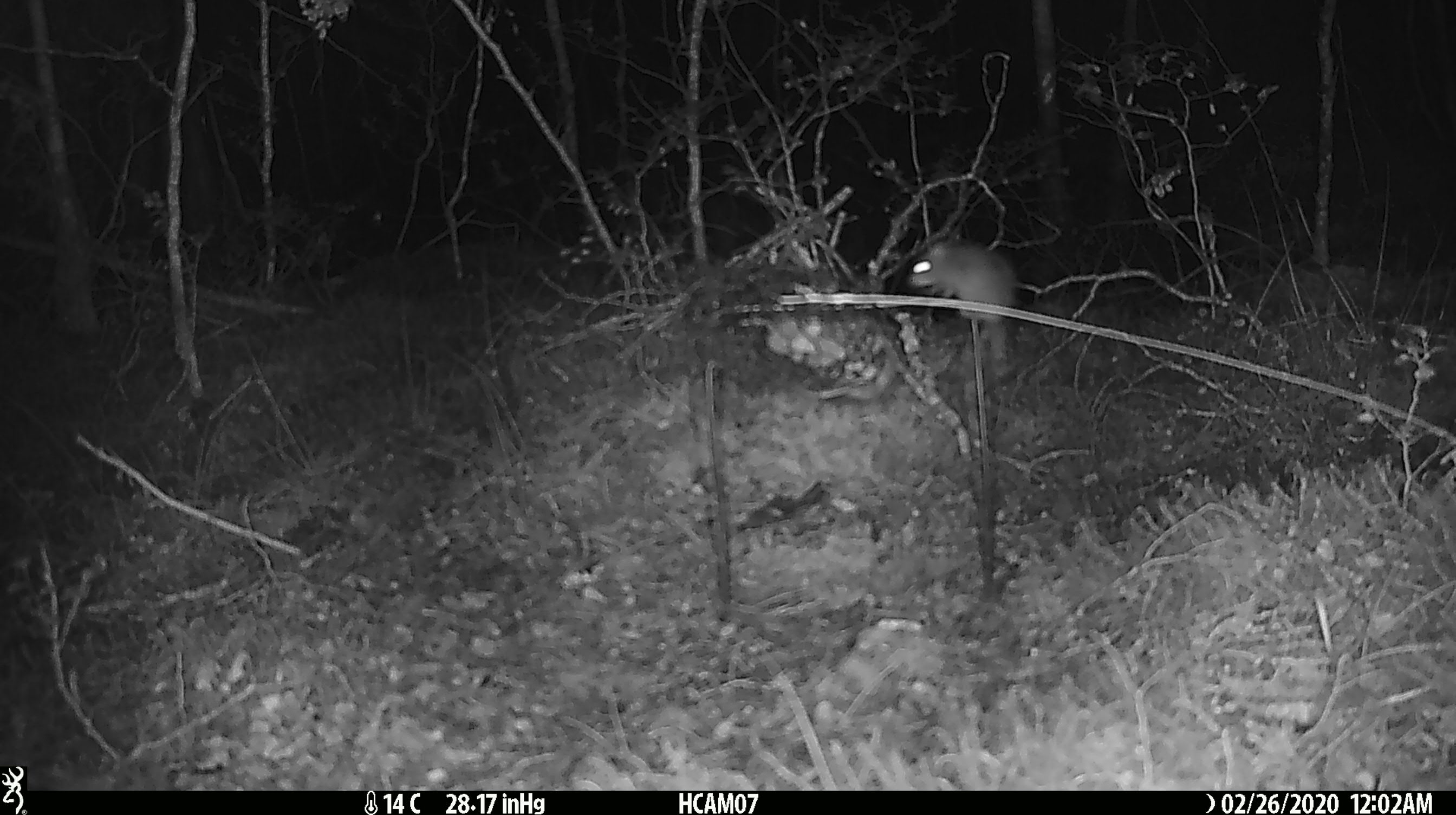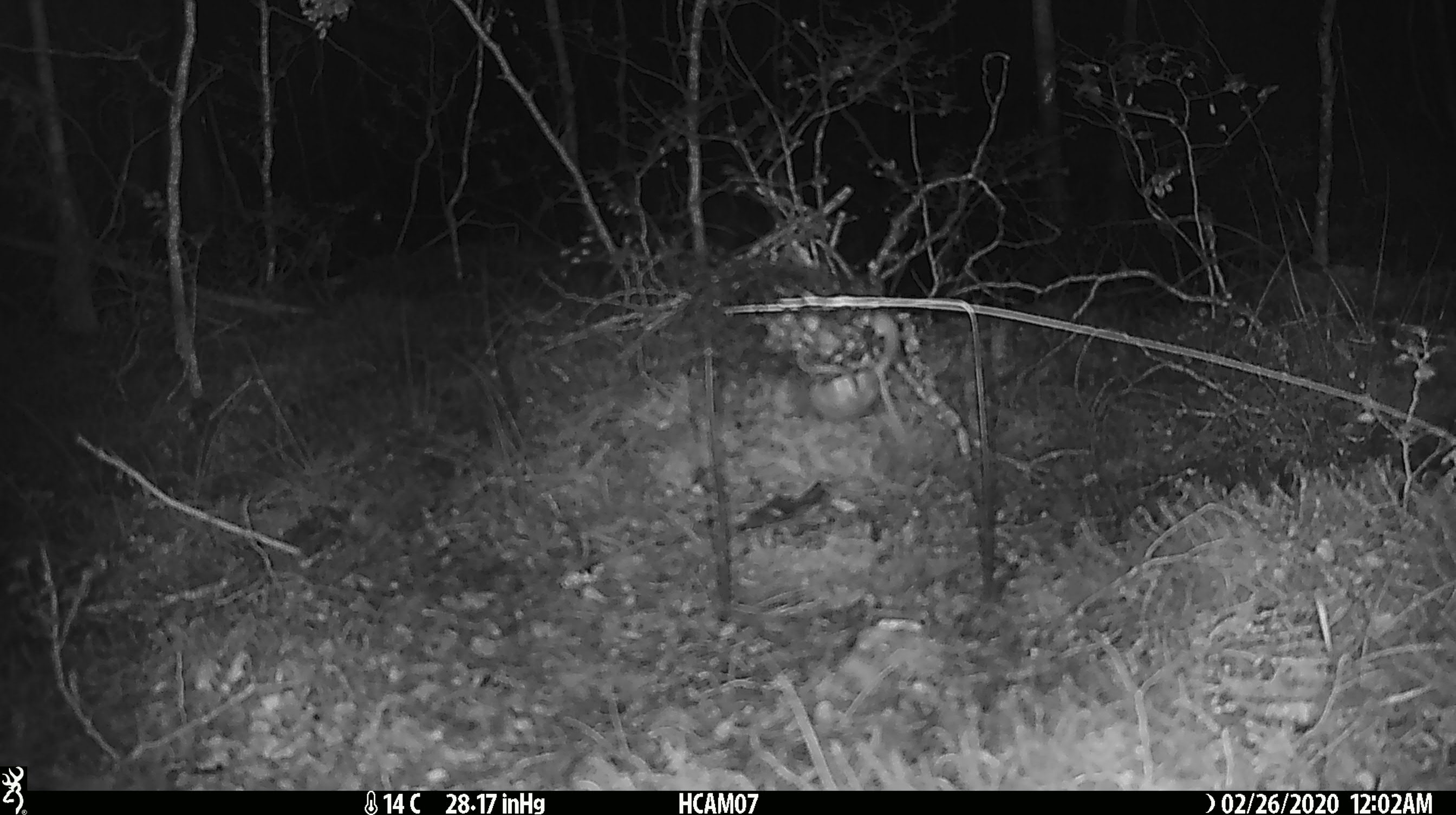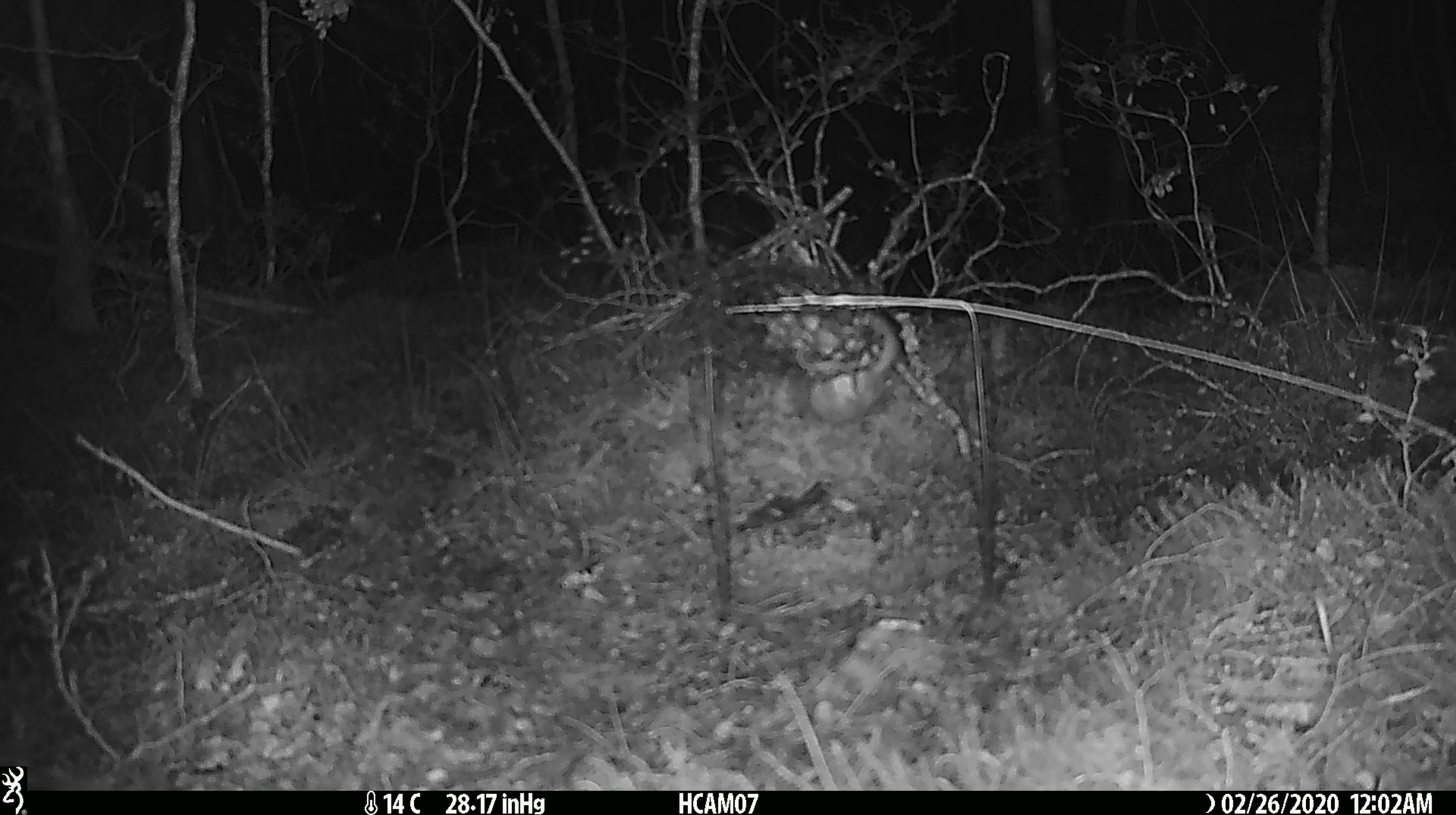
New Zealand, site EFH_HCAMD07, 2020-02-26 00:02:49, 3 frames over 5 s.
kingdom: Animalia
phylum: Chordata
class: Mammalia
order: Rodentia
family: Muridae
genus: Mus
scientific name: Mus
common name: mouse